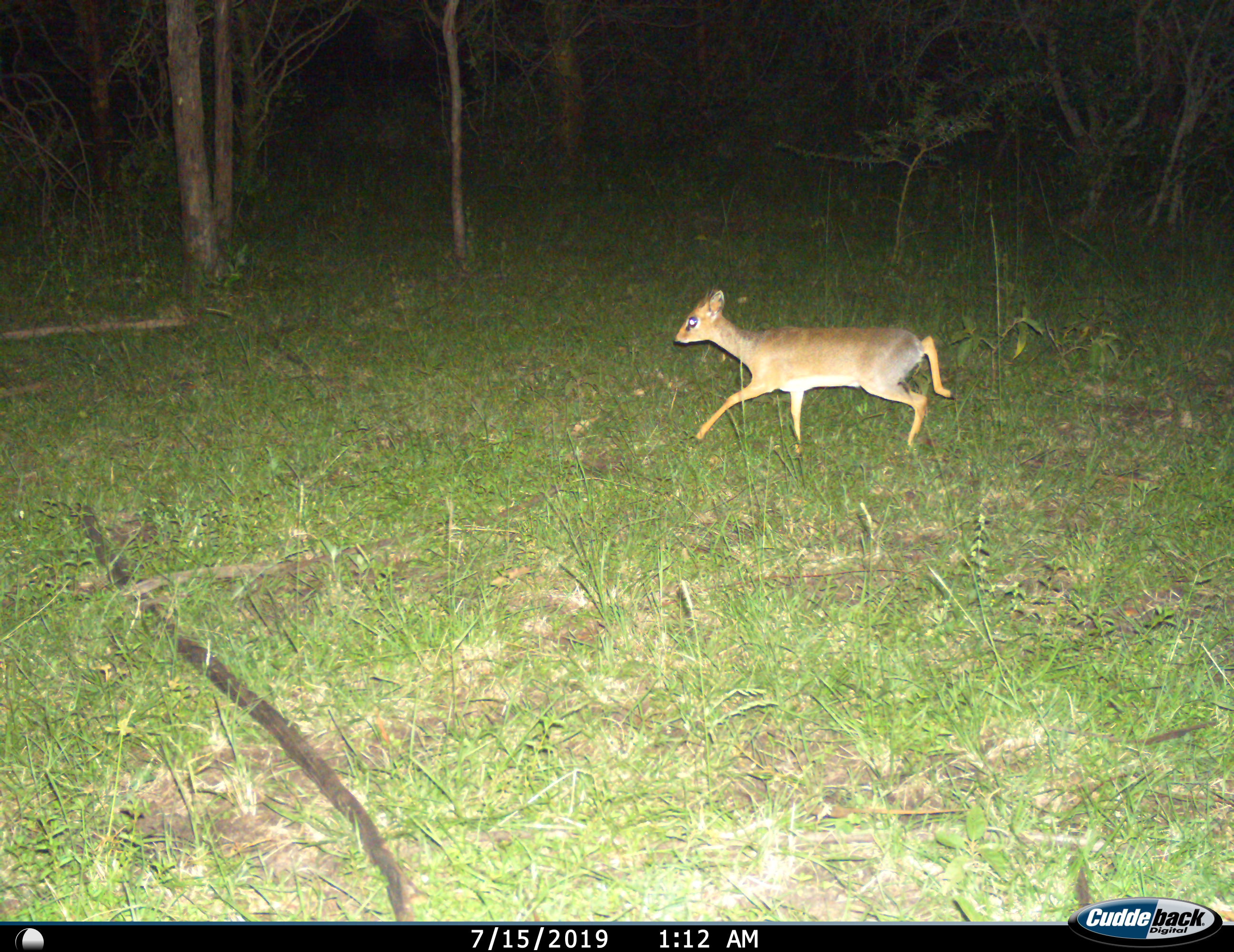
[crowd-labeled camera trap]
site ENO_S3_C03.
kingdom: Animalia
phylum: Chordata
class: Mammalia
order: Artiodactyla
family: Bovidae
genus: Madoqua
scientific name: Madoqua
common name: dik-dik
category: dikdik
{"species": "dikdik (dik-dik) (Madoqua)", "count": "1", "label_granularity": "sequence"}